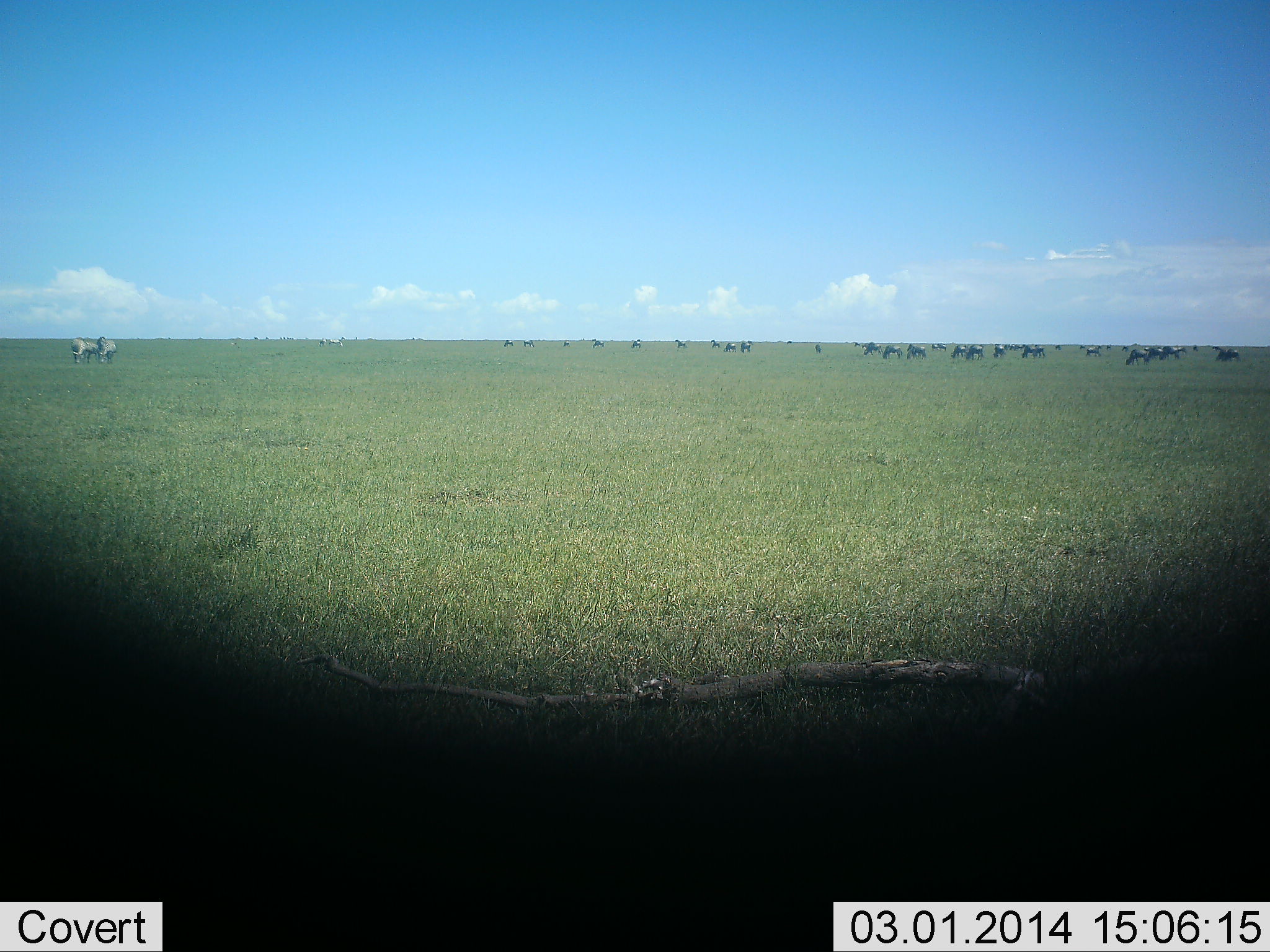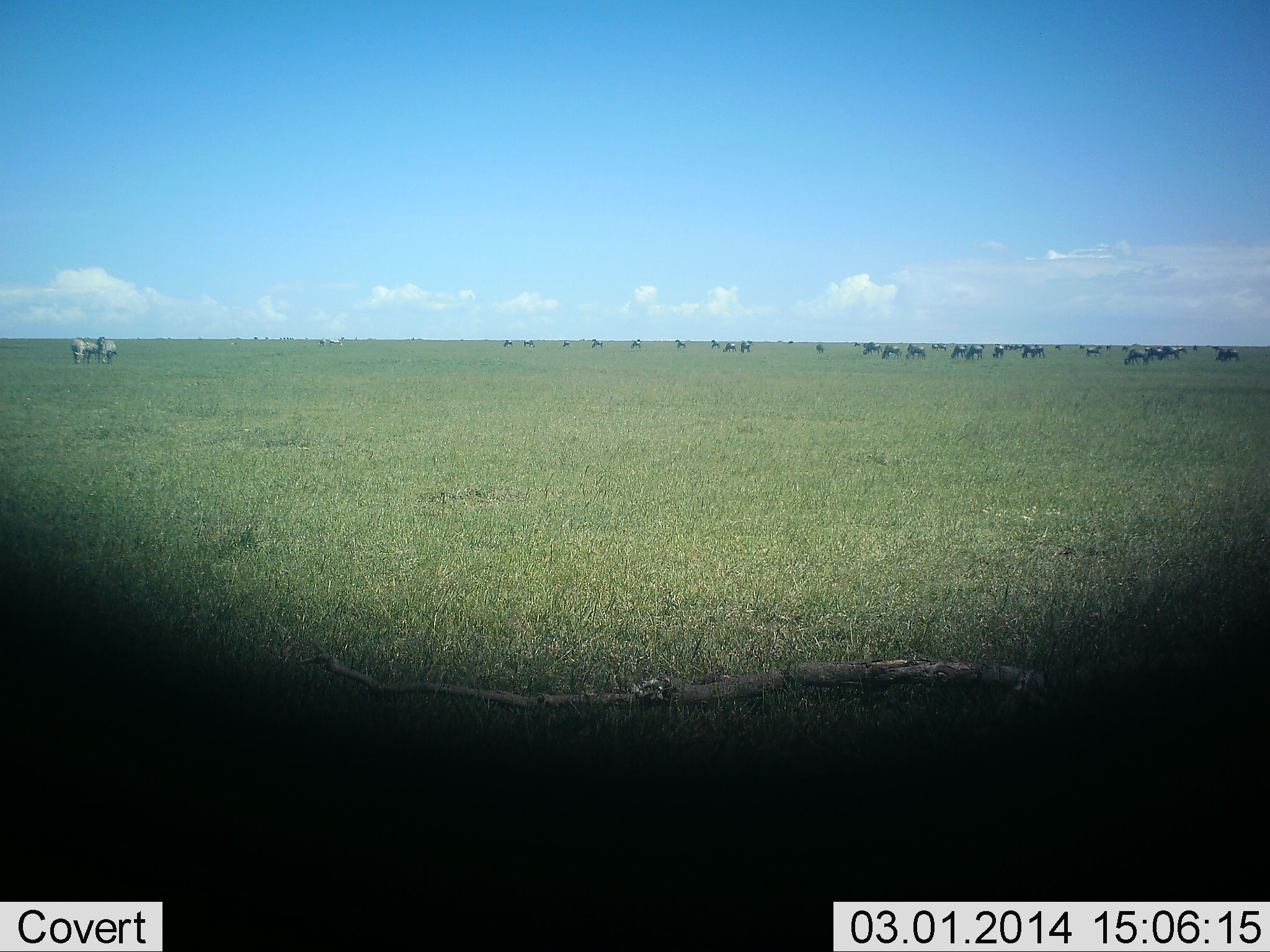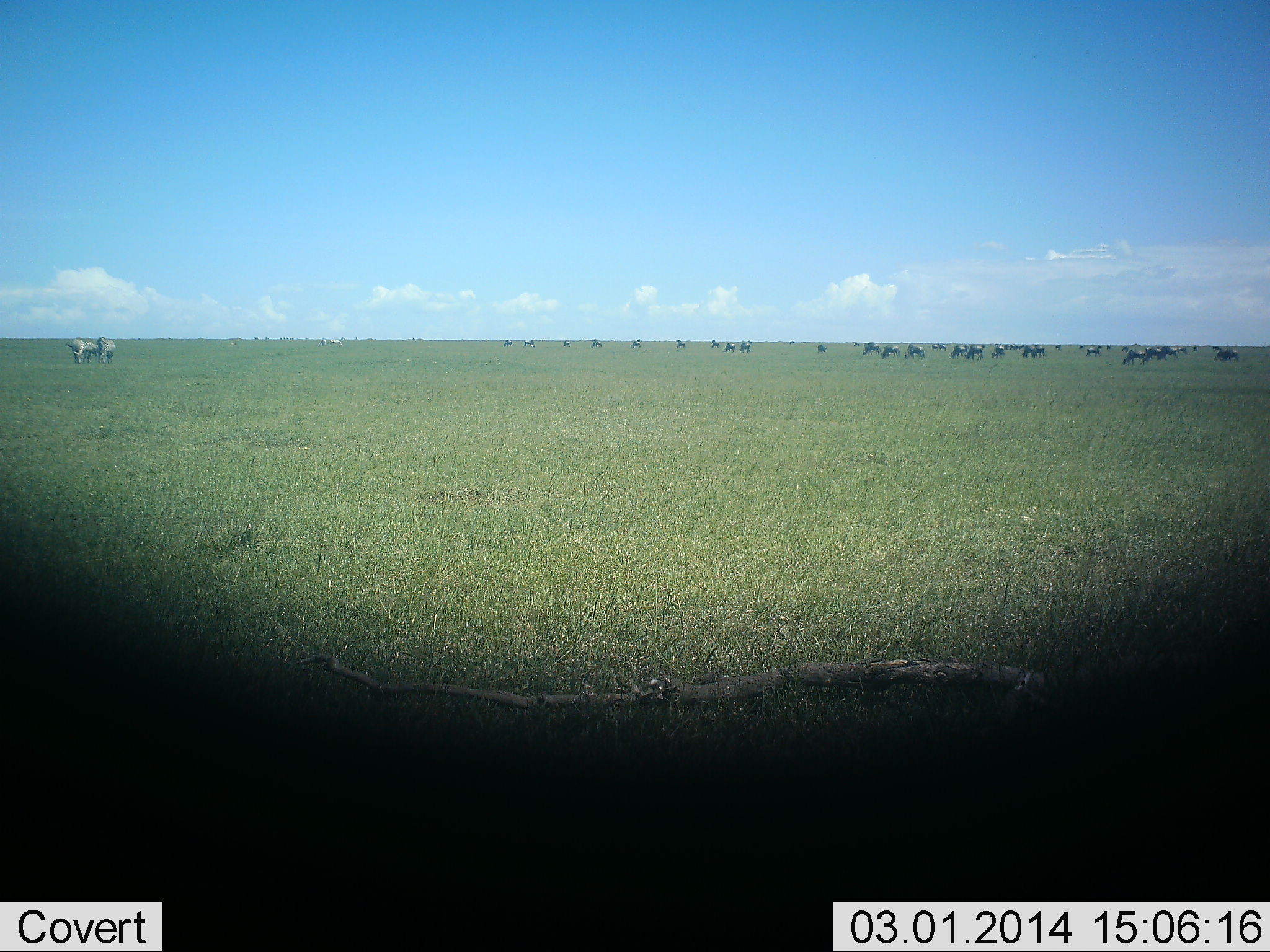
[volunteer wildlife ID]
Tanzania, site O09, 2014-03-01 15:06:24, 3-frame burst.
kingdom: Animalia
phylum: Chordata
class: Mammalia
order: Artiodactyla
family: Bovidae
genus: Connochaetes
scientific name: Connochaetes taurinus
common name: blue wildebeest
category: wildebeest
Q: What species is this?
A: Wildebeest (blue wildebeest) (Connochaetes taurinus).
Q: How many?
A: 11-50.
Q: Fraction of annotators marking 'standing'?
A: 53%.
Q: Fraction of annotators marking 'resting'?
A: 0%.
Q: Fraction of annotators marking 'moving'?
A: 18%.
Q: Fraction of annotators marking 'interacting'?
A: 0%.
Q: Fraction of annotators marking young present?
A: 0%.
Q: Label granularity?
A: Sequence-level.